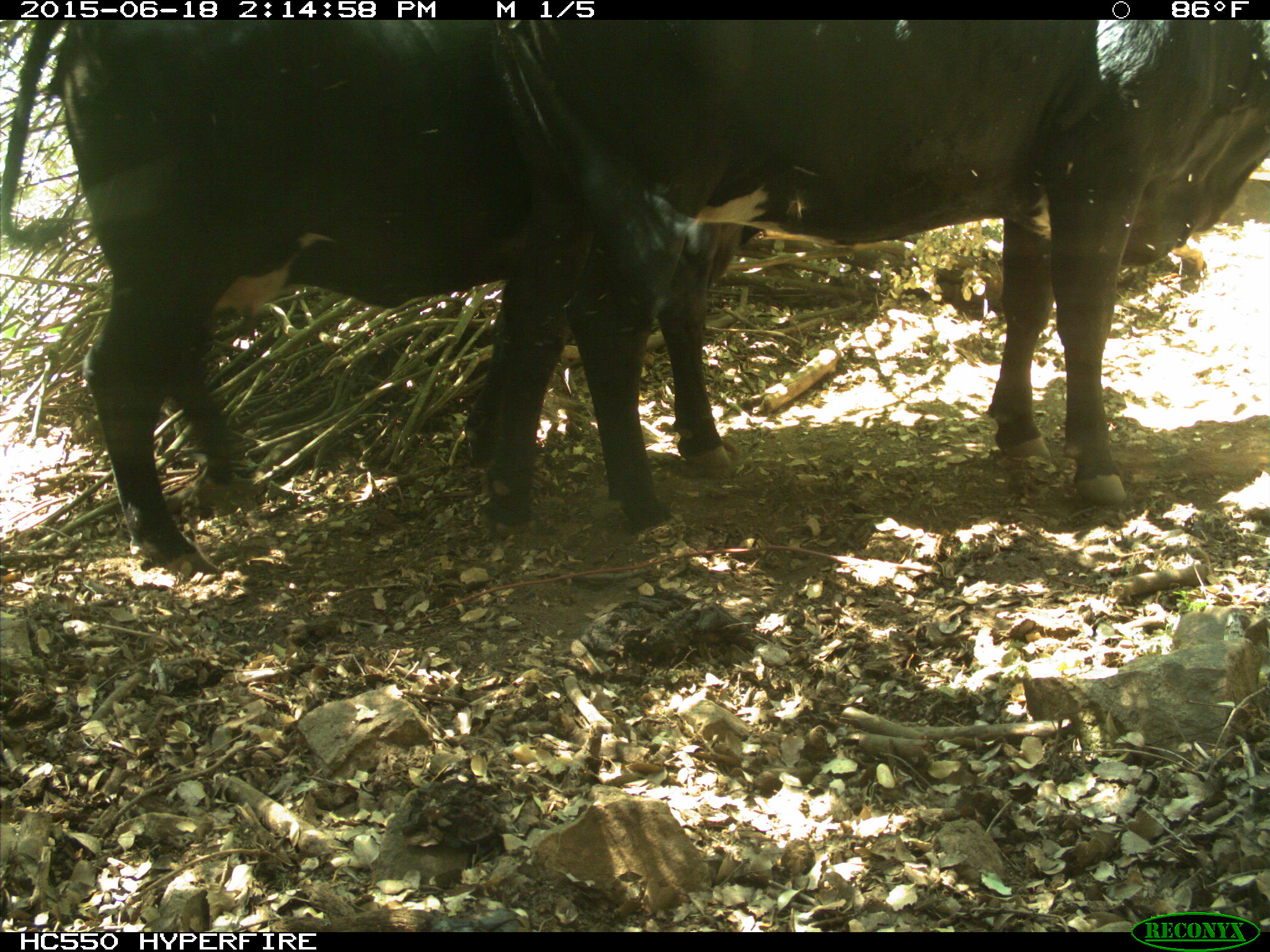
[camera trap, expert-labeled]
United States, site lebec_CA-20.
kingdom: Animalia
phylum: Chordata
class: Mammalia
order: Artiodactyla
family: Bovidae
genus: Bos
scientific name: Bos taurus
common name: domestic cow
Bos taurus (domestic cow).